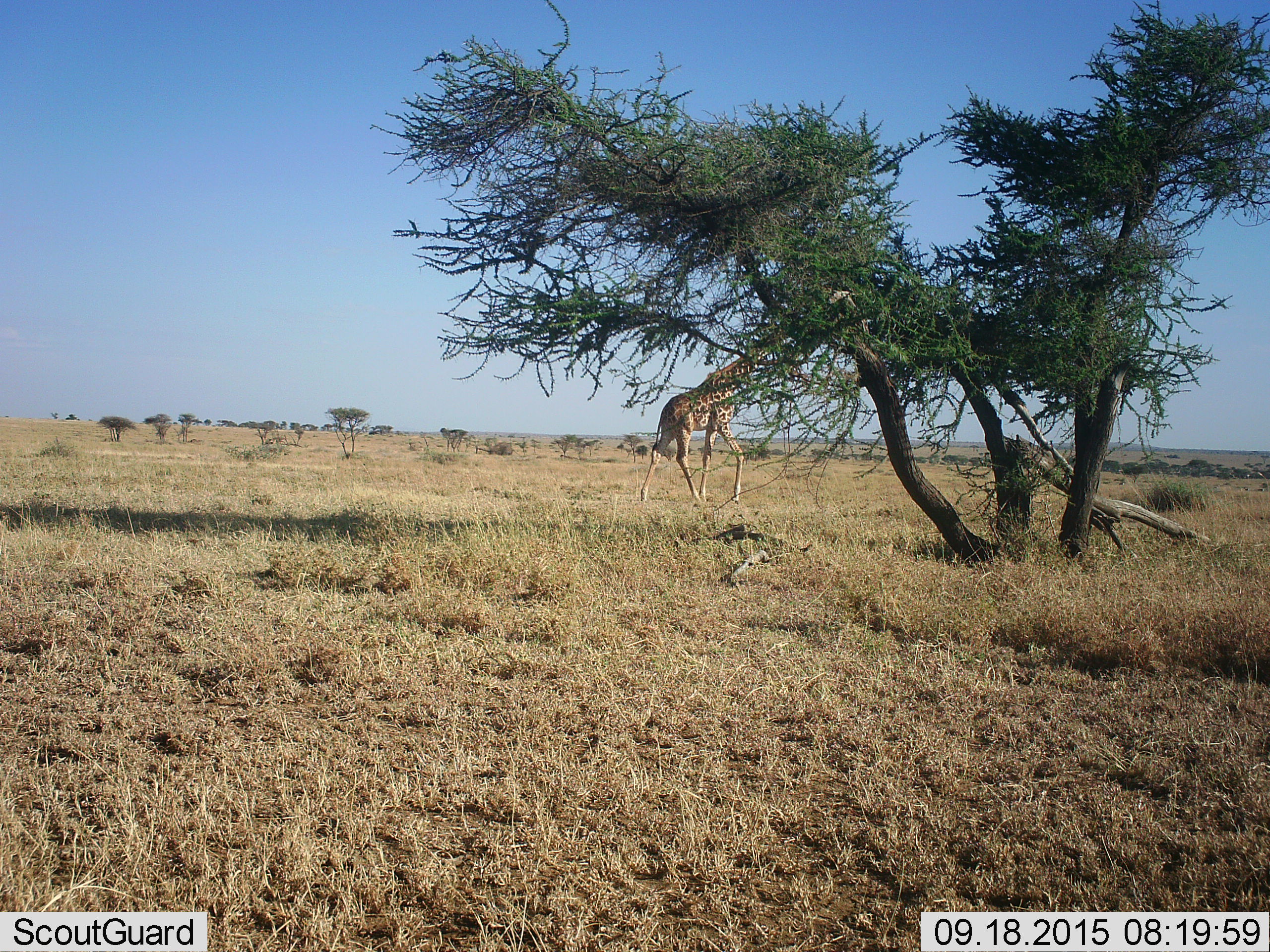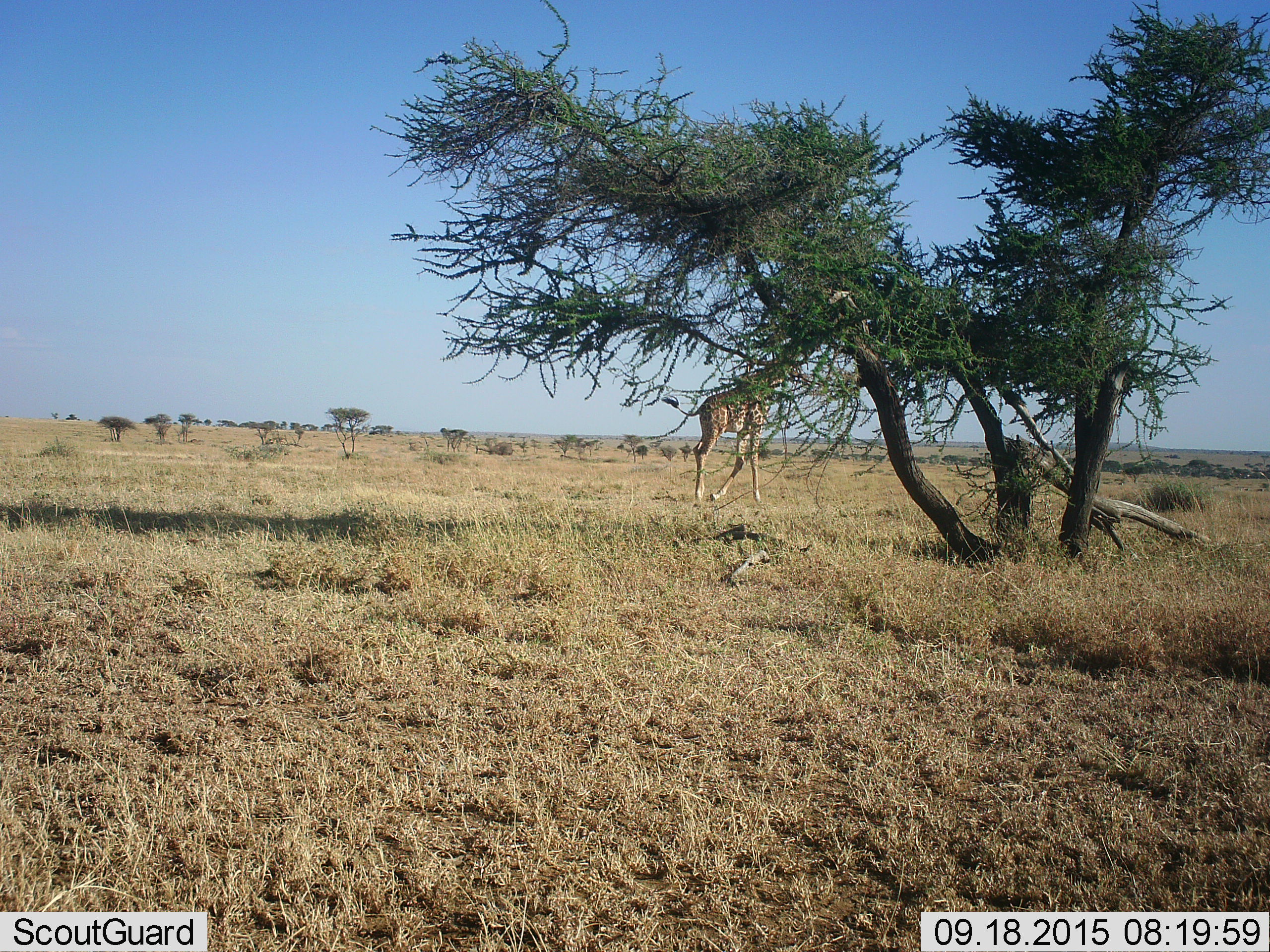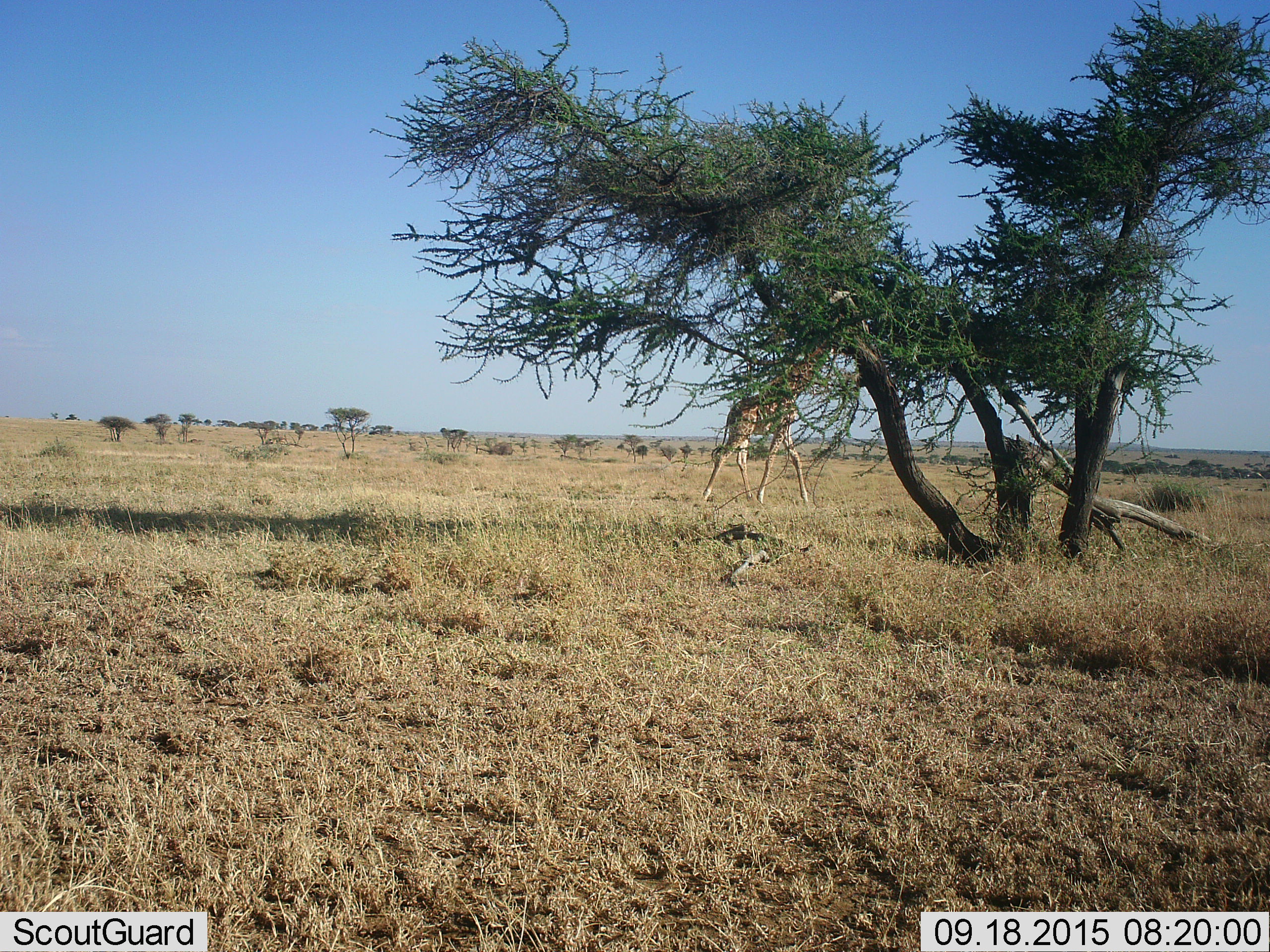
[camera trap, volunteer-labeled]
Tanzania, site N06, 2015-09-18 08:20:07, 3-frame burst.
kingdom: Animalia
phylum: Chordata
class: Mammalia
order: Artiodactyla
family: Giraffidae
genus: Giraffa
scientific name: Giraffa camelopardalis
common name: giraffe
Giraffe (Giraffa camelopardalis), count 1. Behavior (volunteer vote fractions): standing 11%, resting 0%, moving 78%, interacting 0%. Young present (vote fraction): 0%. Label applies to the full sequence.